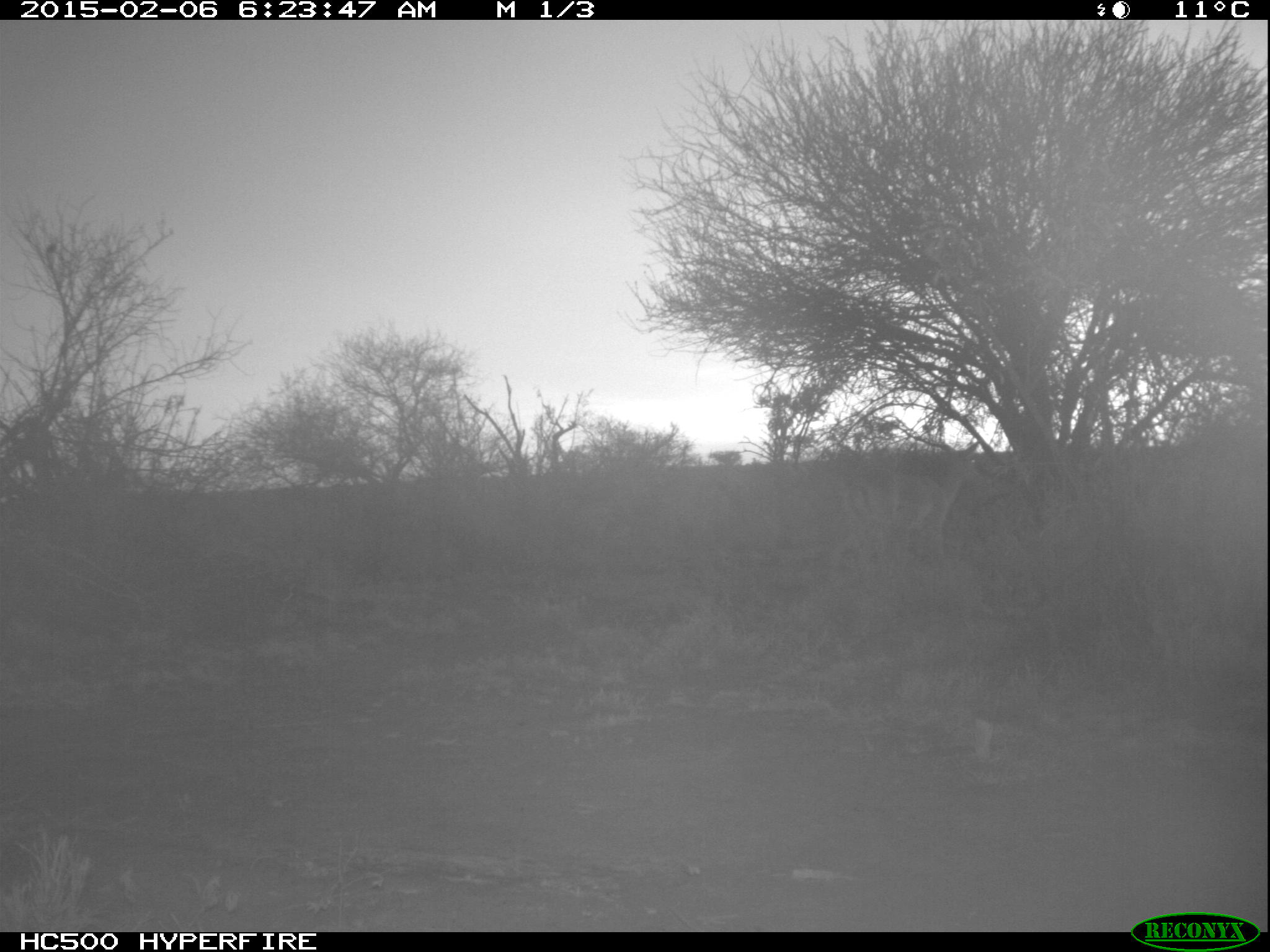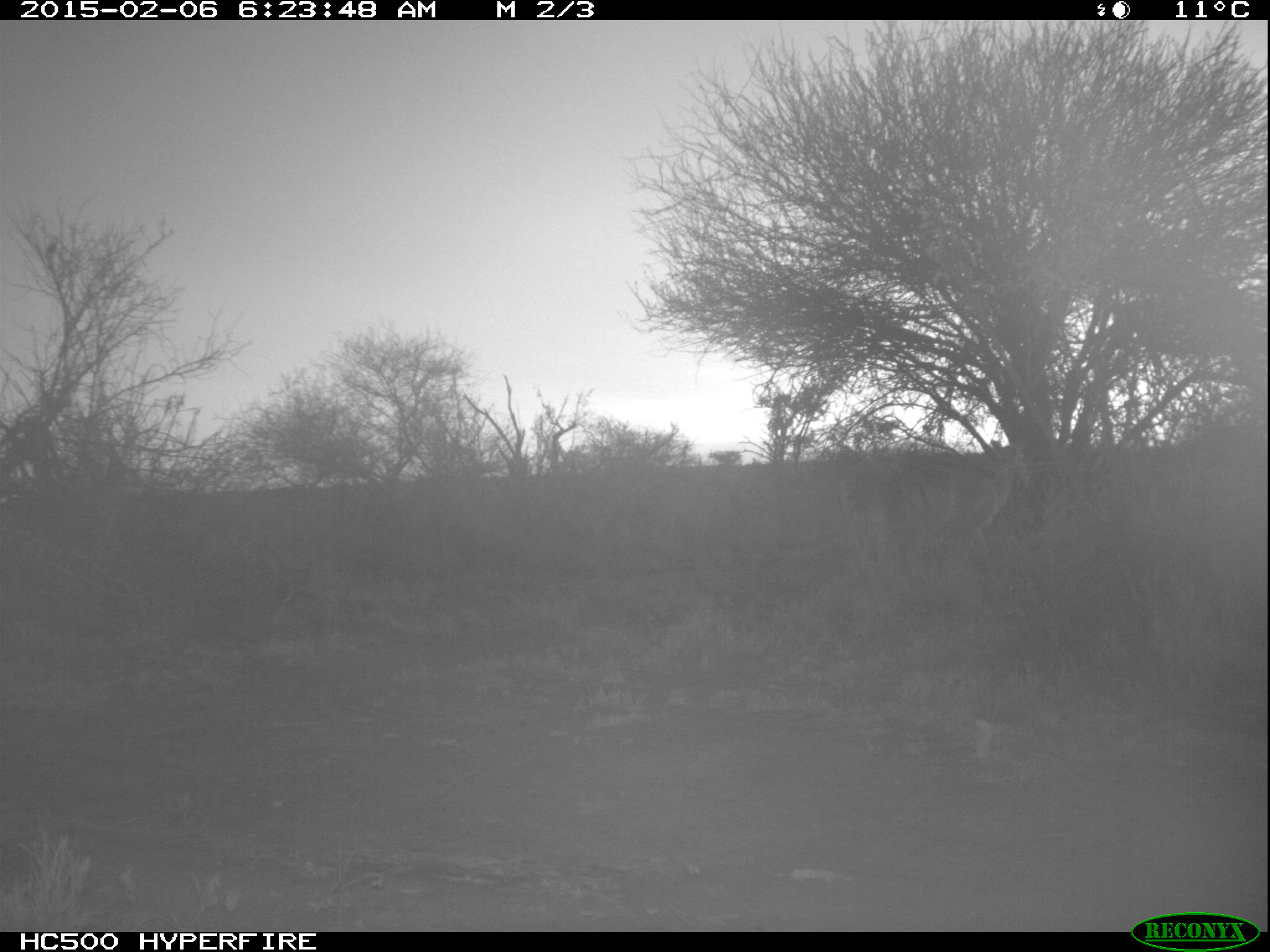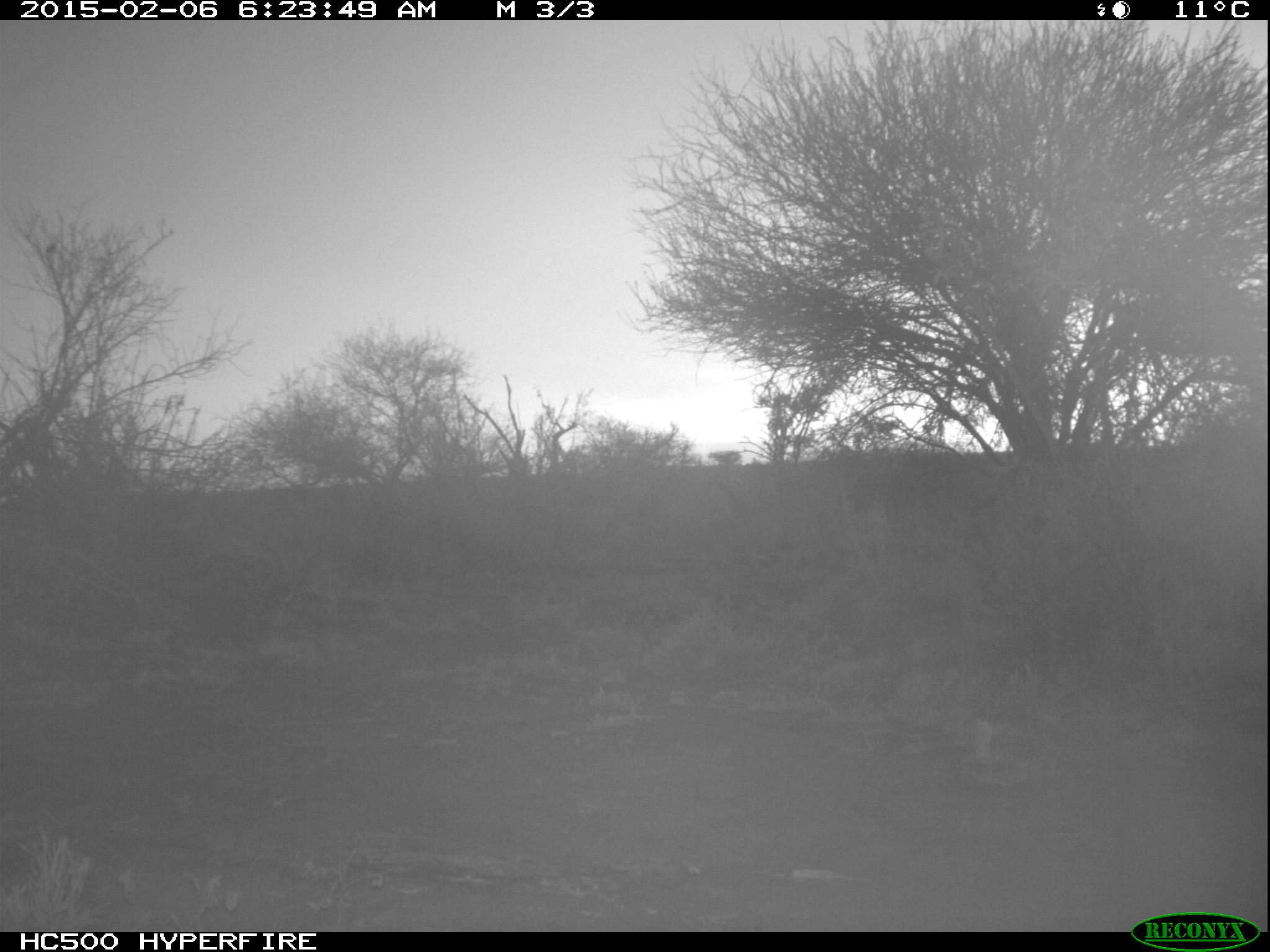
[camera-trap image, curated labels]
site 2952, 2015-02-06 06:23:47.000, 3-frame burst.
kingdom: Animalia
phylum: Chordata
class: Mammalia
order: Artiodactyla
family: Bovidae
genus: Aepyceros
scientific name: Aepyceros melampus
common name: impala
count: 1